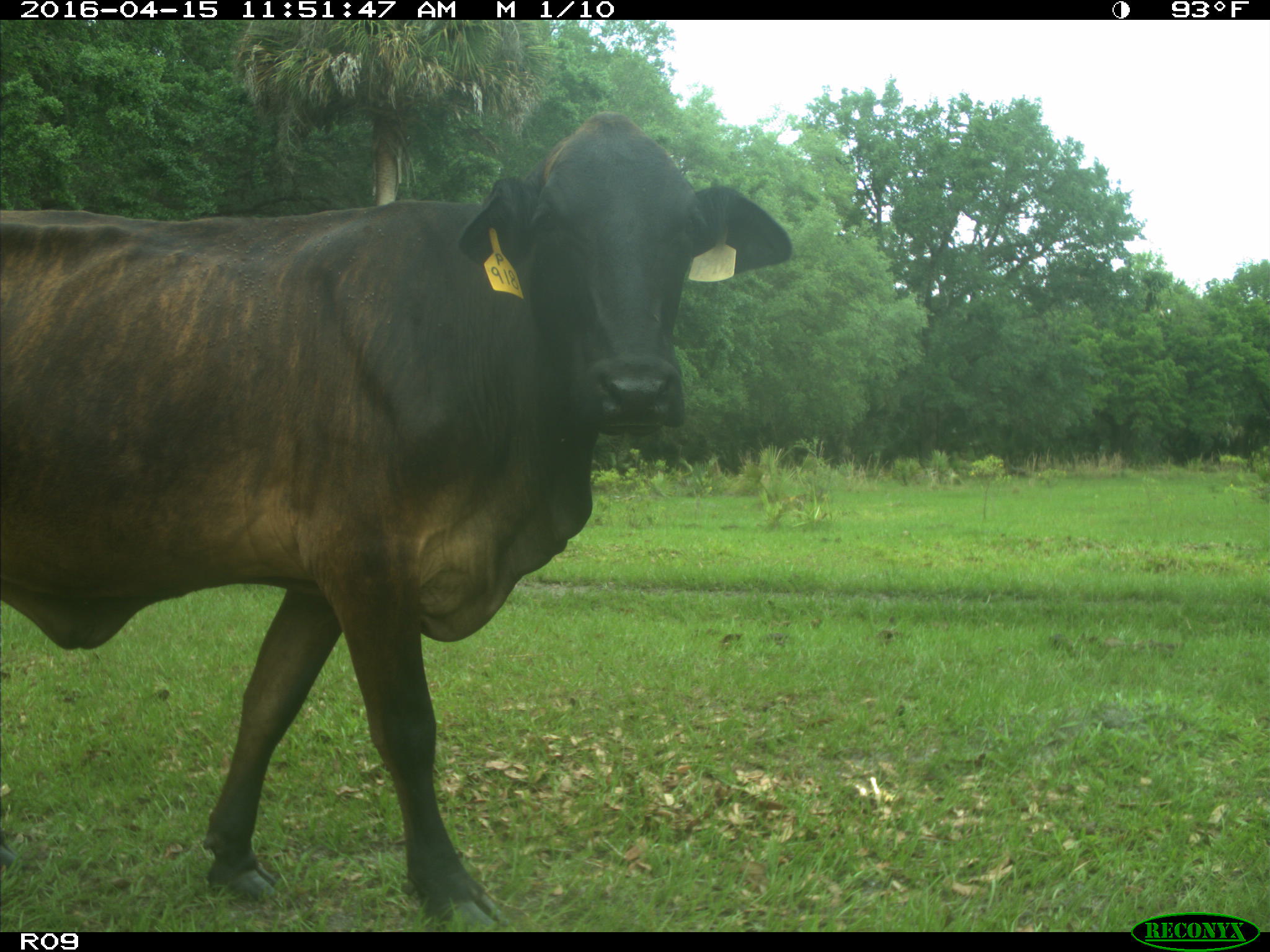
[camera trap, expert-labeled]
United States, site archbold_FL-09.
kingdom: Animalia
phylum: Chordata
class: Mammalia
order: Artiodactyla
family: Bovidae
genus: Bos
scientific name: Bos taurus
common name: domestic cow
Bos taurus (domestic cow).